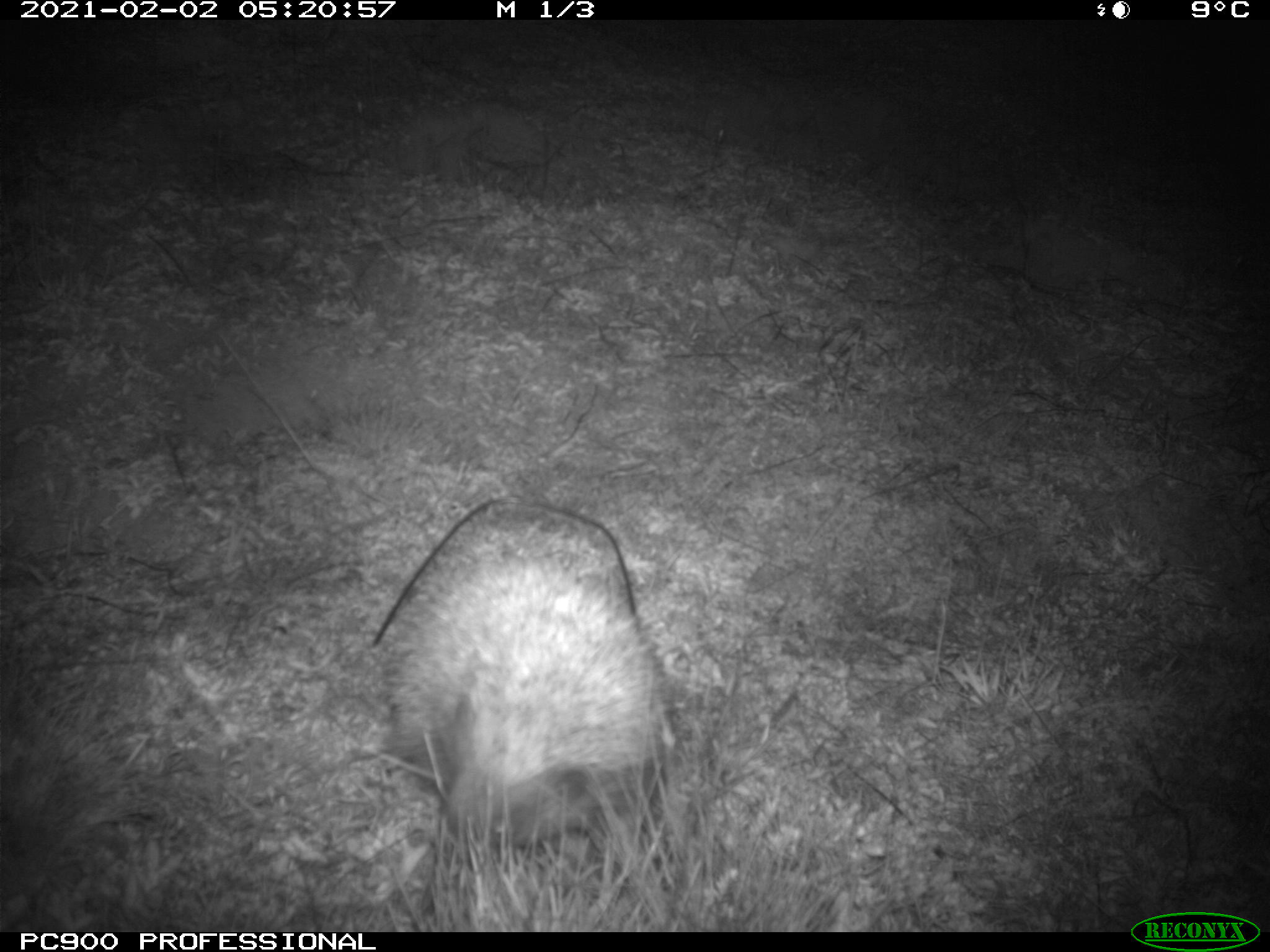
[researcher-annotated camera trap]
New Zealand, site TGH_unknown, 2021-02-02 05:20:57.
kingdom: Animalia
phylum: Chordata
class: Mammalia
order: Eulipotyphla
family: Erinaceidae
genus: Erinaceus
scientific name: Erinaceus europaeus europaeus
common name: european hedgehog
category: hedgehog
Hedgehog (european hedgehog) (Erinaceus europaeus europaeus).